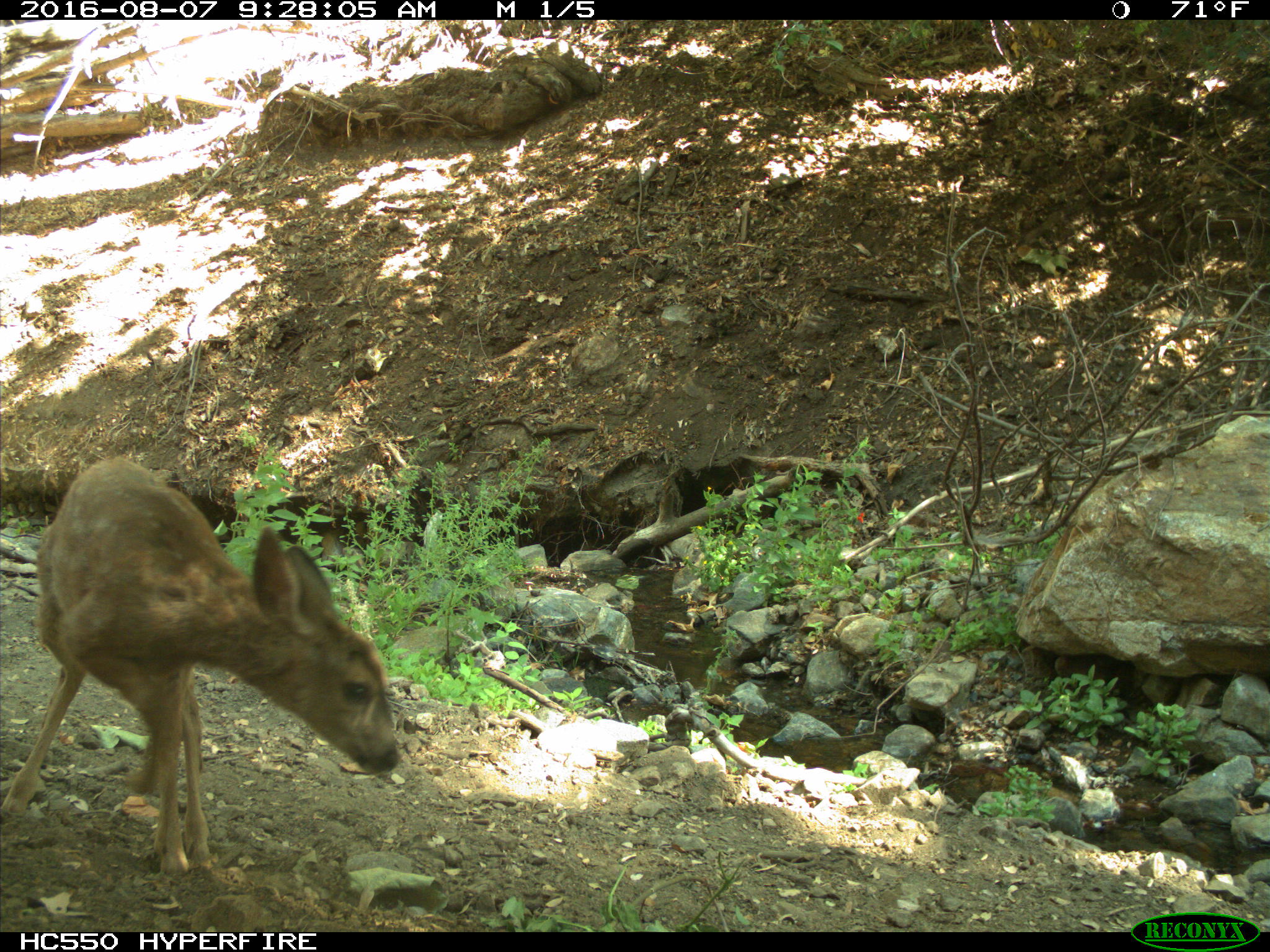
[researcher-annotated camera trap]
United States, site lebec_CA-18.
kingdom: Animalia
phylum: Chordata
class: Mammalia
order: Artiodactyla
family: Cervidae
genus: Odocoileus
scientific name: Odocoileus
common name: deer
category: unidentified deer